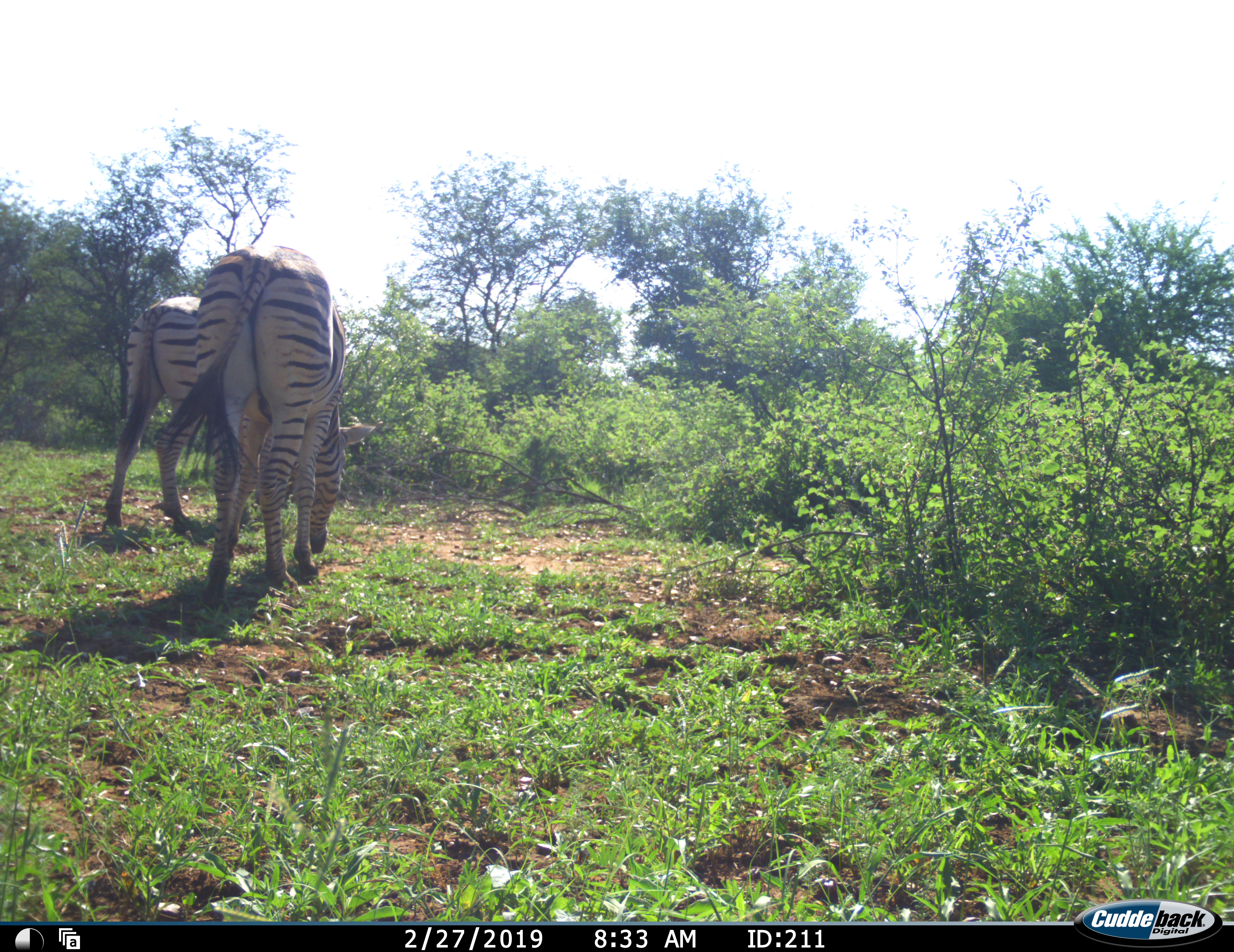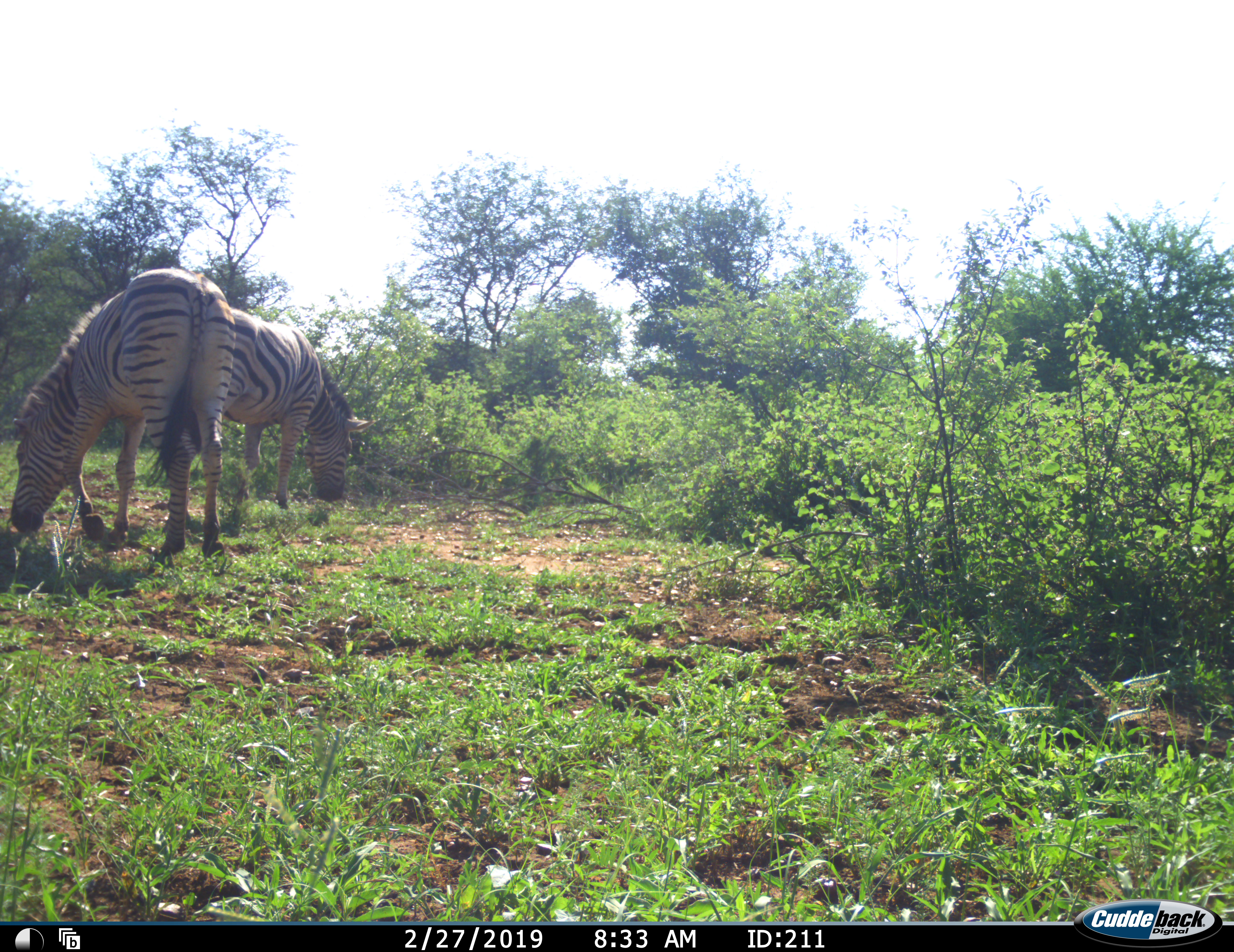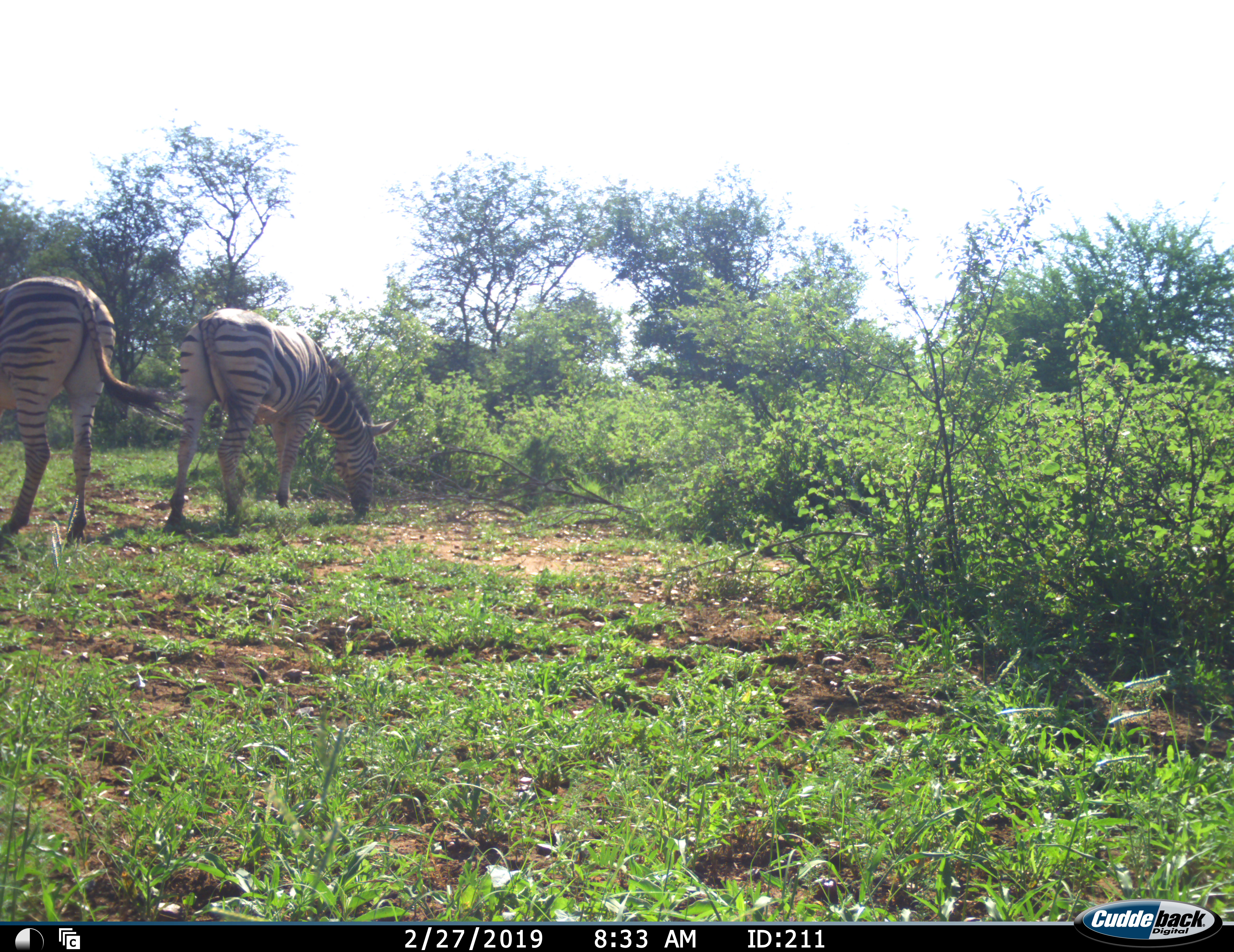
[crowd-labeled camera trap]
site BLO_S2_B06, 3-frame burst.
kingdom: Animalia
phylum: Chordata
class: Mammalia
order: Perissodactyla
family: Equidae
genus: Equus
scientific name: Equus quagga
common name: plains zebra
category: zebraplains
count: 2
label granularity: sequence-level